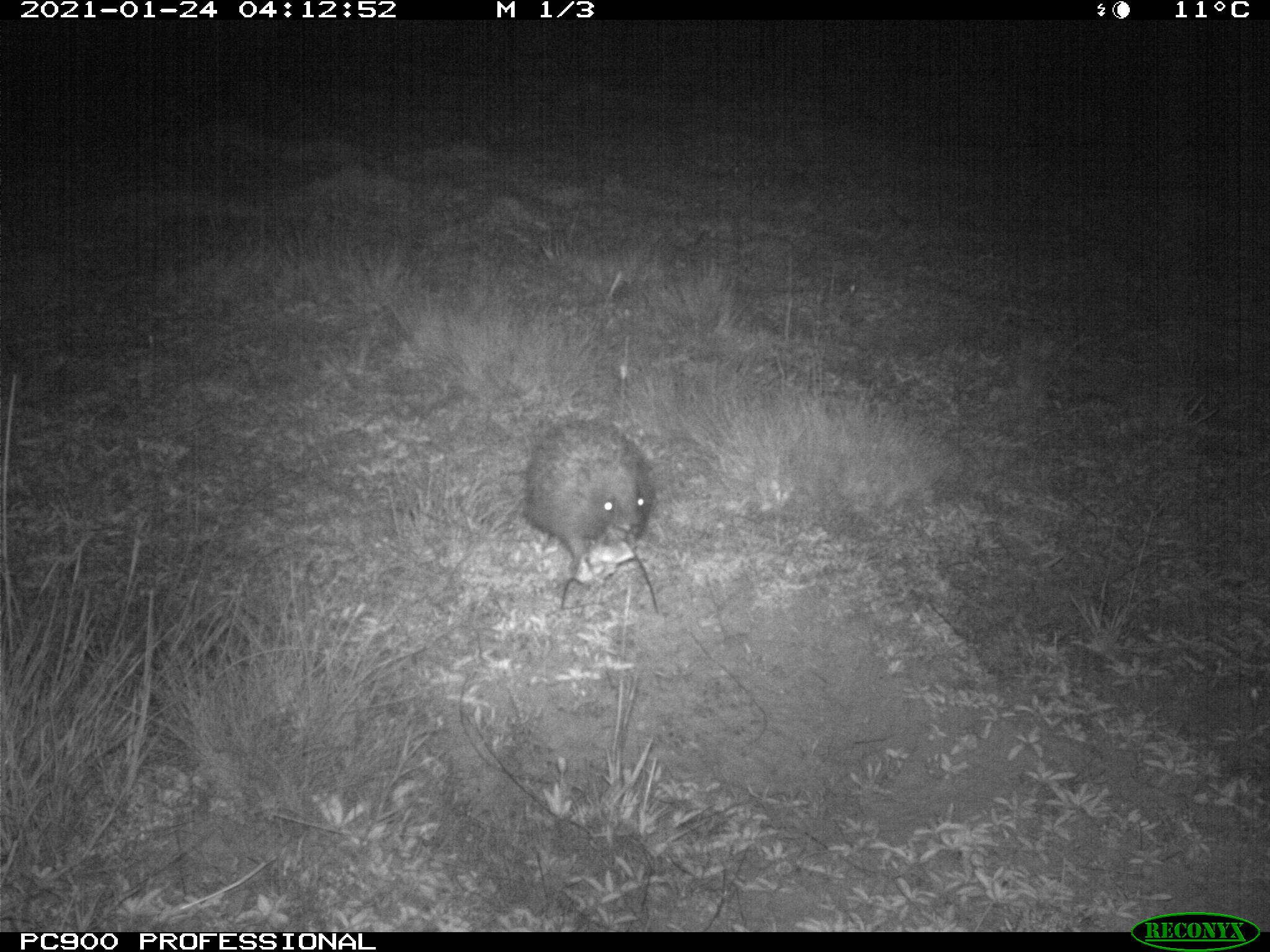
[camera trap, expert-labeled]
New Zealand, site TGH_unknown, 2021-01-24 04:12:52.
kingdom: Animalia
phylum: Chordata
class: Mammalia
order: Eulipotyphla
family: Erinaceidae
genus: Erinaceus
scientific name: Erinaceus europaeus europaeus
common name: european hedgehog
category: hedgehog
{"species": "hedgehog (european hedgehog) (Erinaceus europaeus europaeus)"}